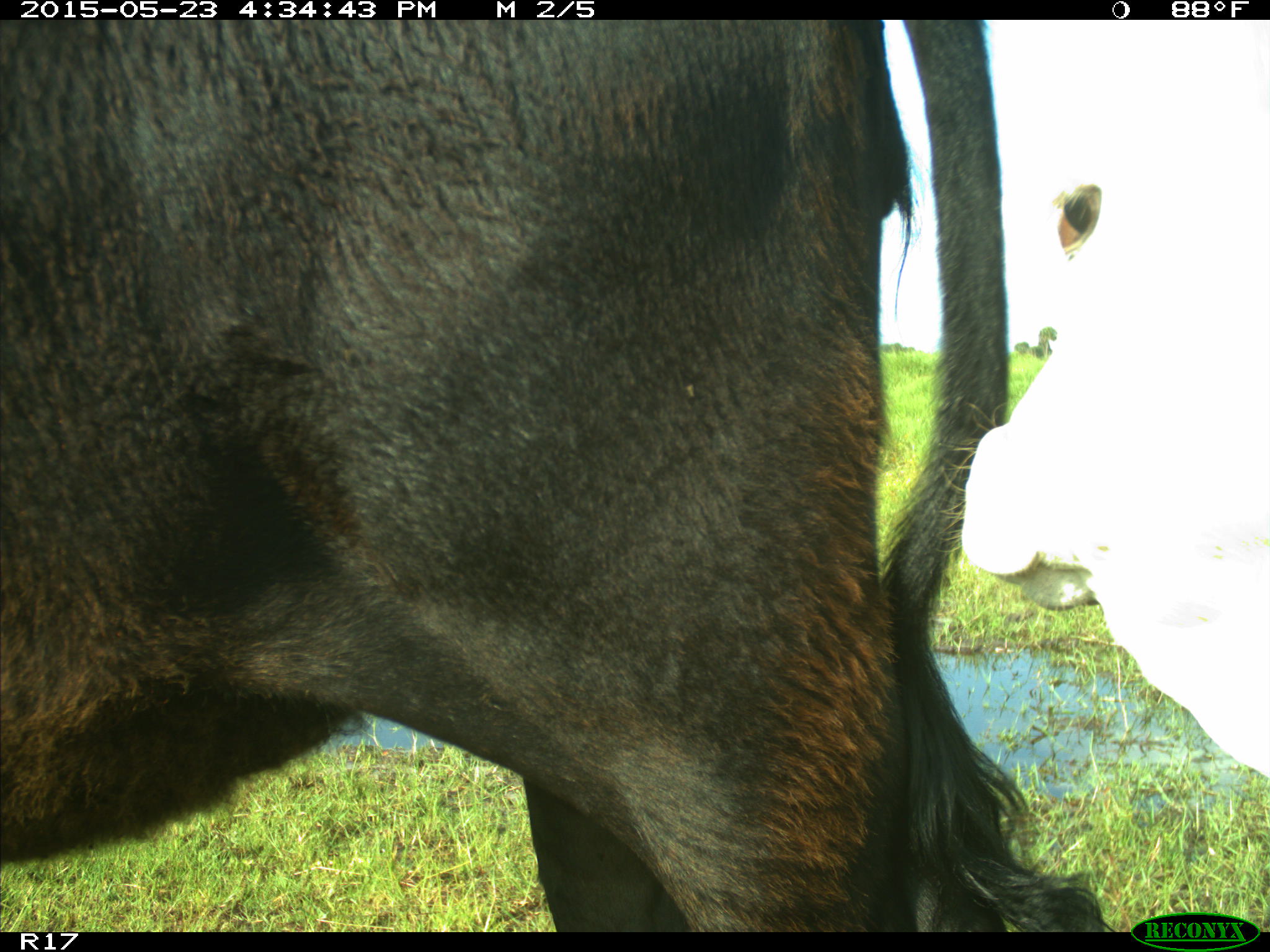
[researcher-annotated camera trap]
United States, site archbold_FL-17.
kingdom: Animalia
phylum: Chordata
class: Mammalia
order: Artiodactyla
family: Bovidae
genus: Bos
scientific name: Bos taurus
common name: domestic cow